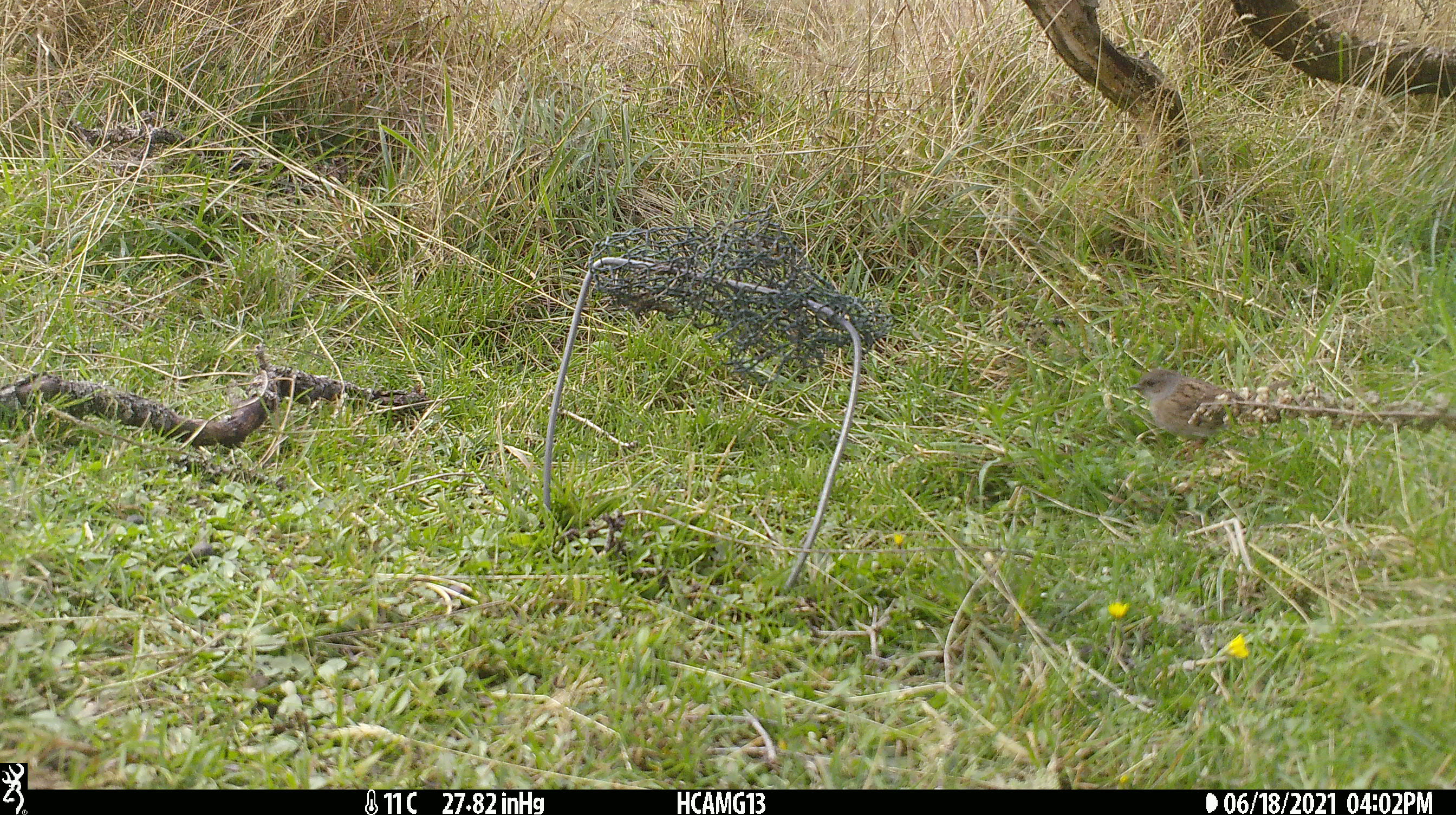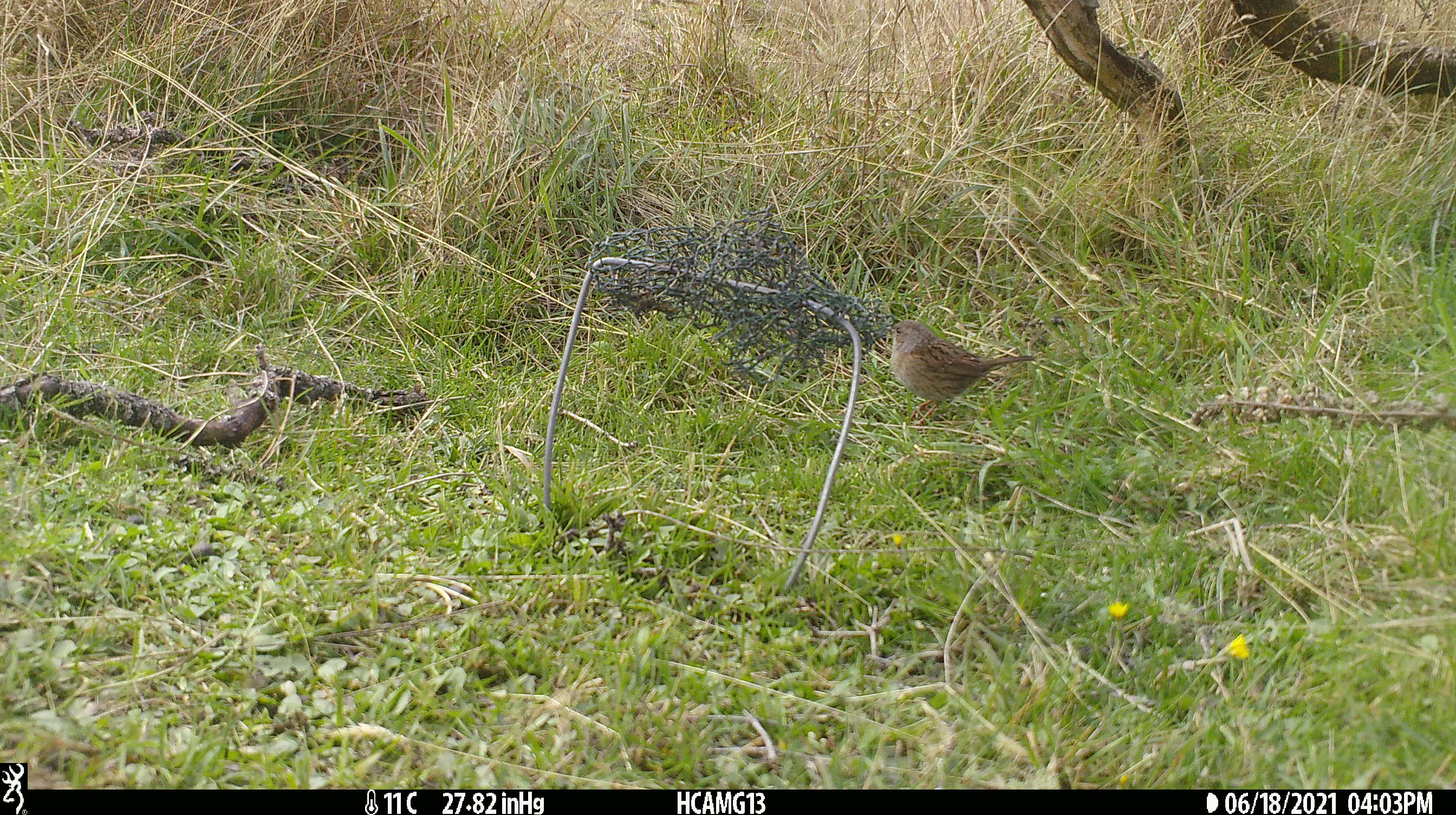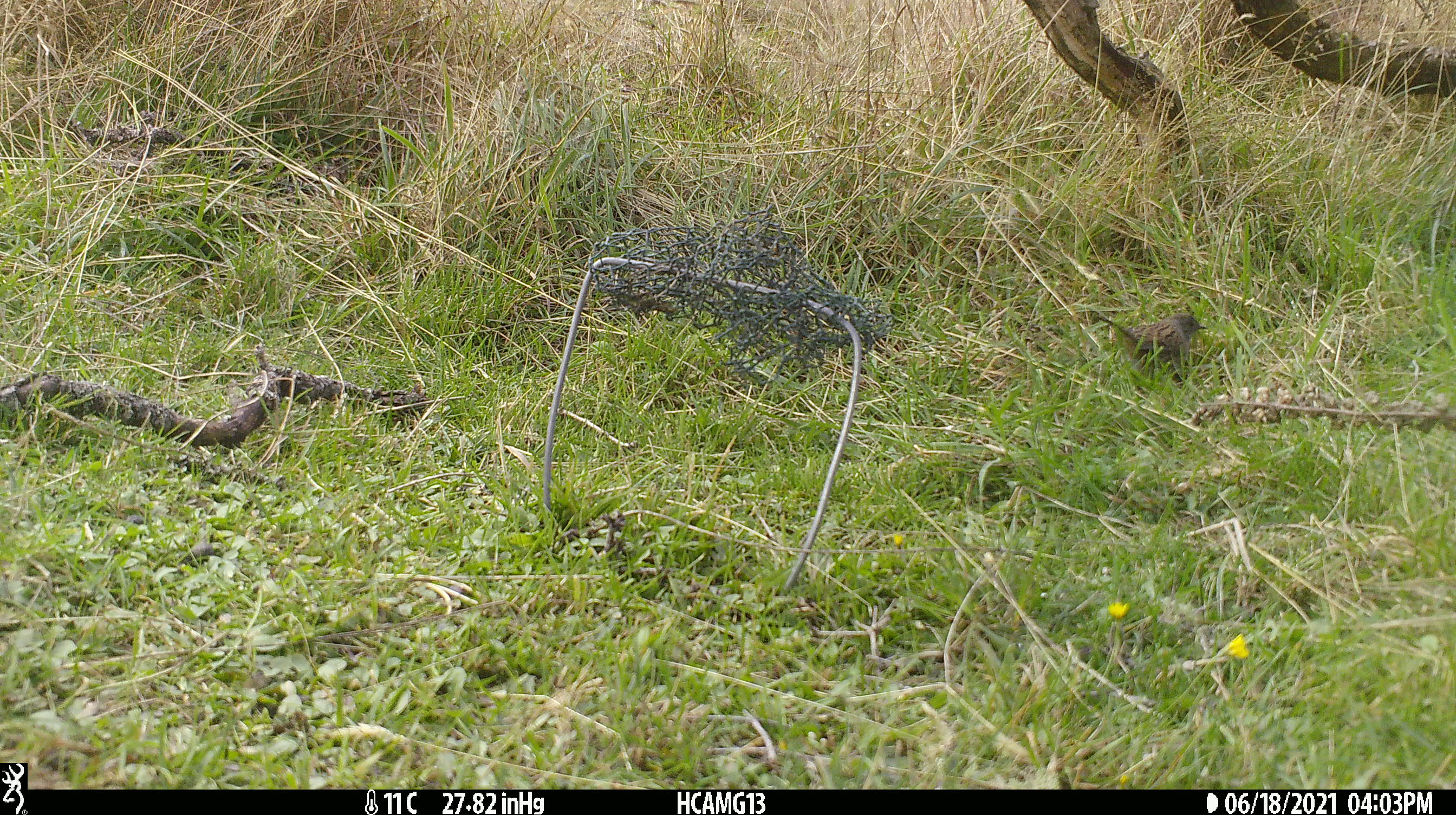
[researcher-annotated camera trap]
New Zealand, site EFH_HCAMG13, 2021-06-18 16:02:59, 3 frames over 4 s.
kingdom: Animalia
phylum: Chordata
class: Aves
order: Passeriformes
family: Prunellidae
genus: Prunella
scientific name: Prunella modularis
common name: dunnock